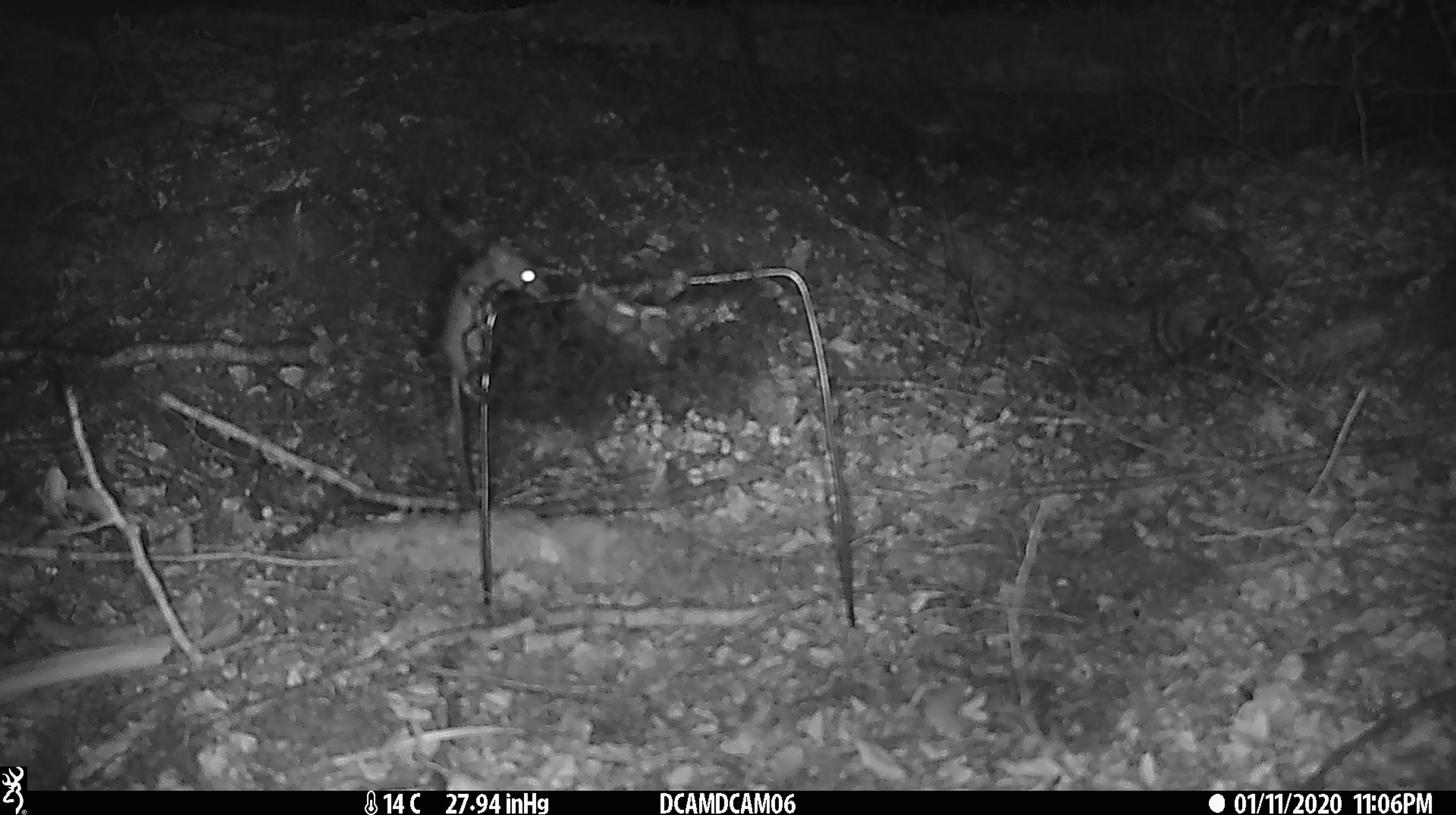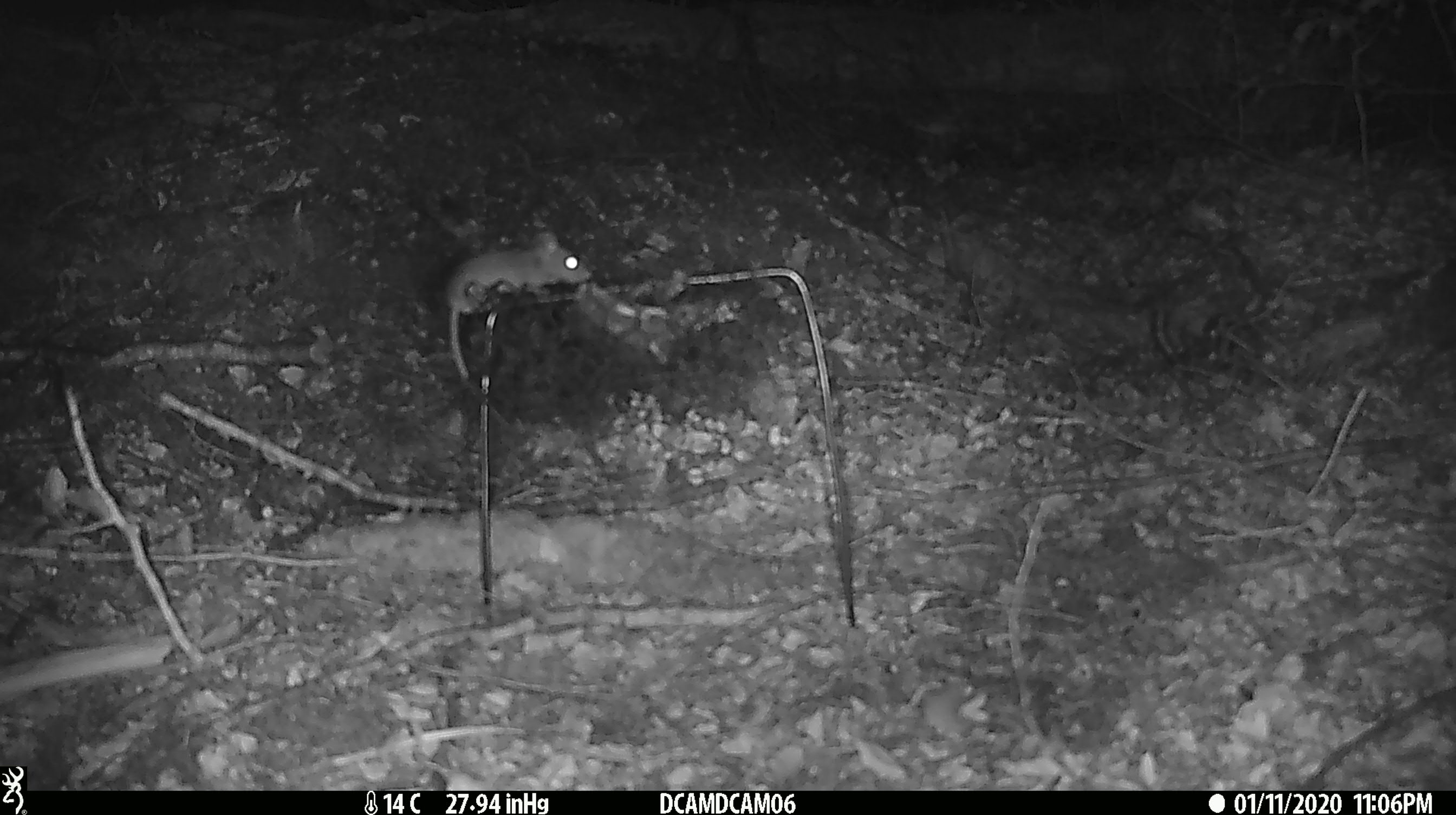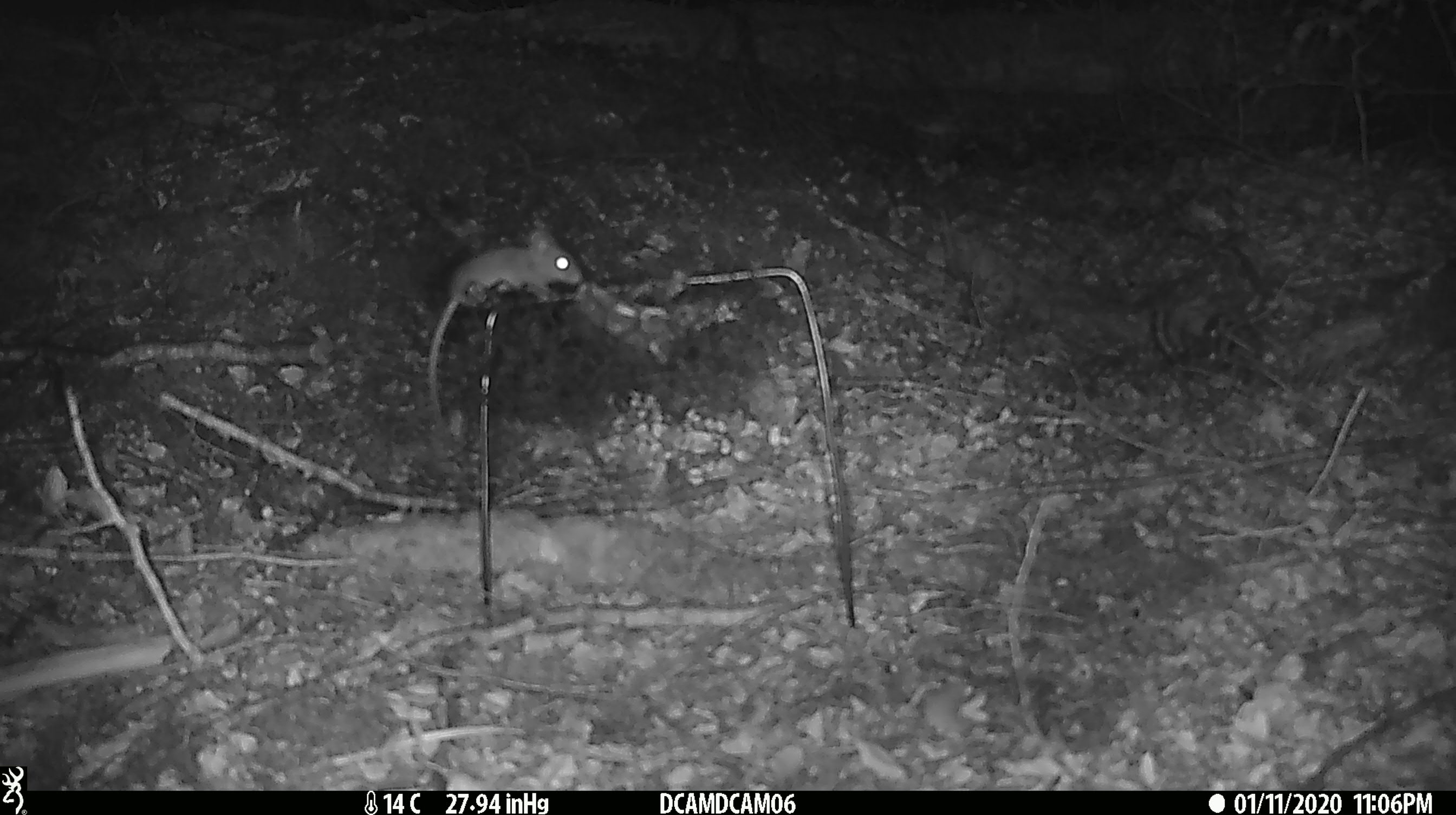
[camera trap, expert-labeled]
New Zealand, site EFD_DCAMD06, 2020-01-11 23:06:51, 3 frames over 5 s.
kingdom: Animalia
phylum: Chordata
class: Mammalia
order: Rodentia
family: Muridae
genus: Mus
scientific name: Mus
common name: mouse